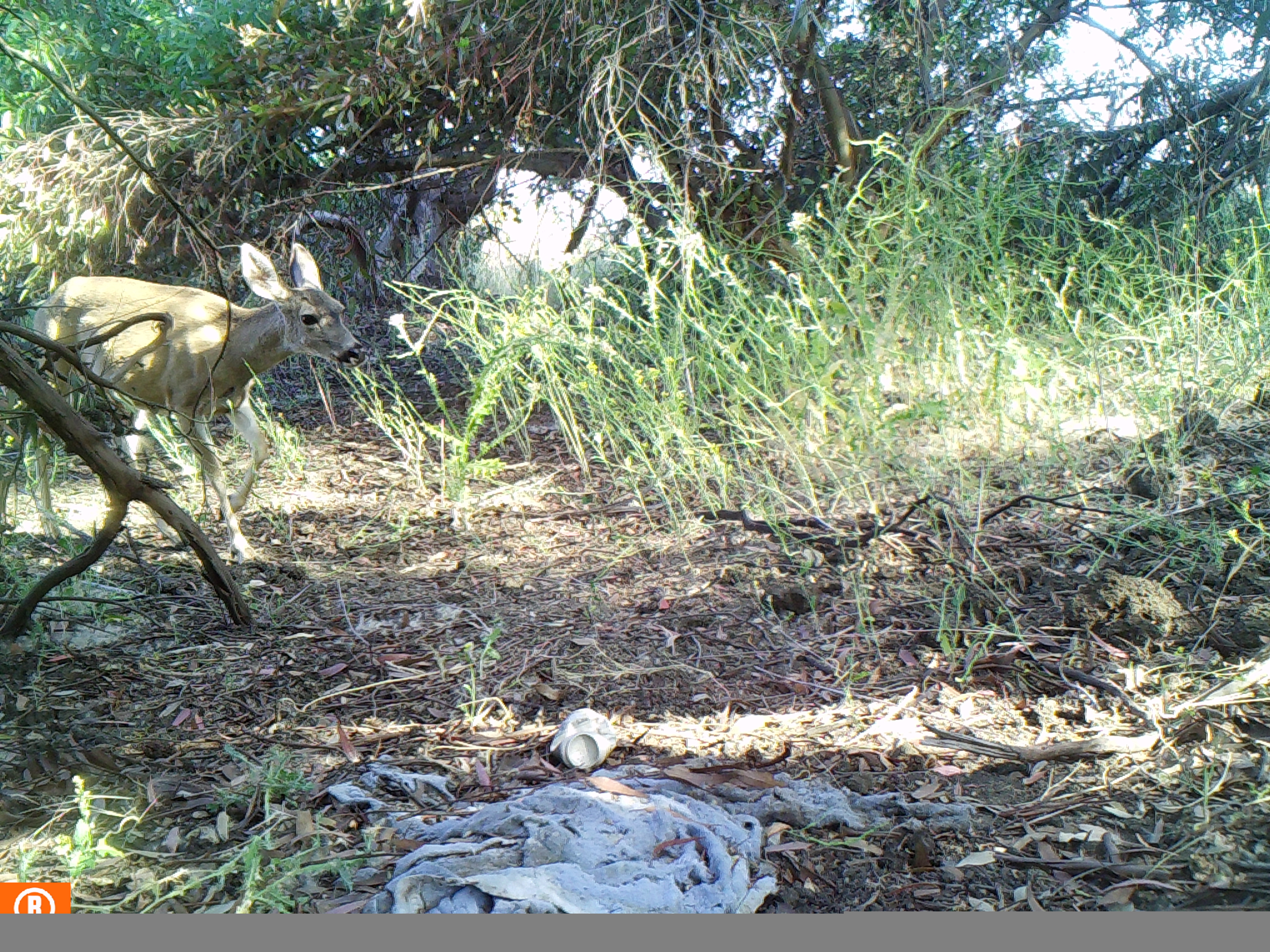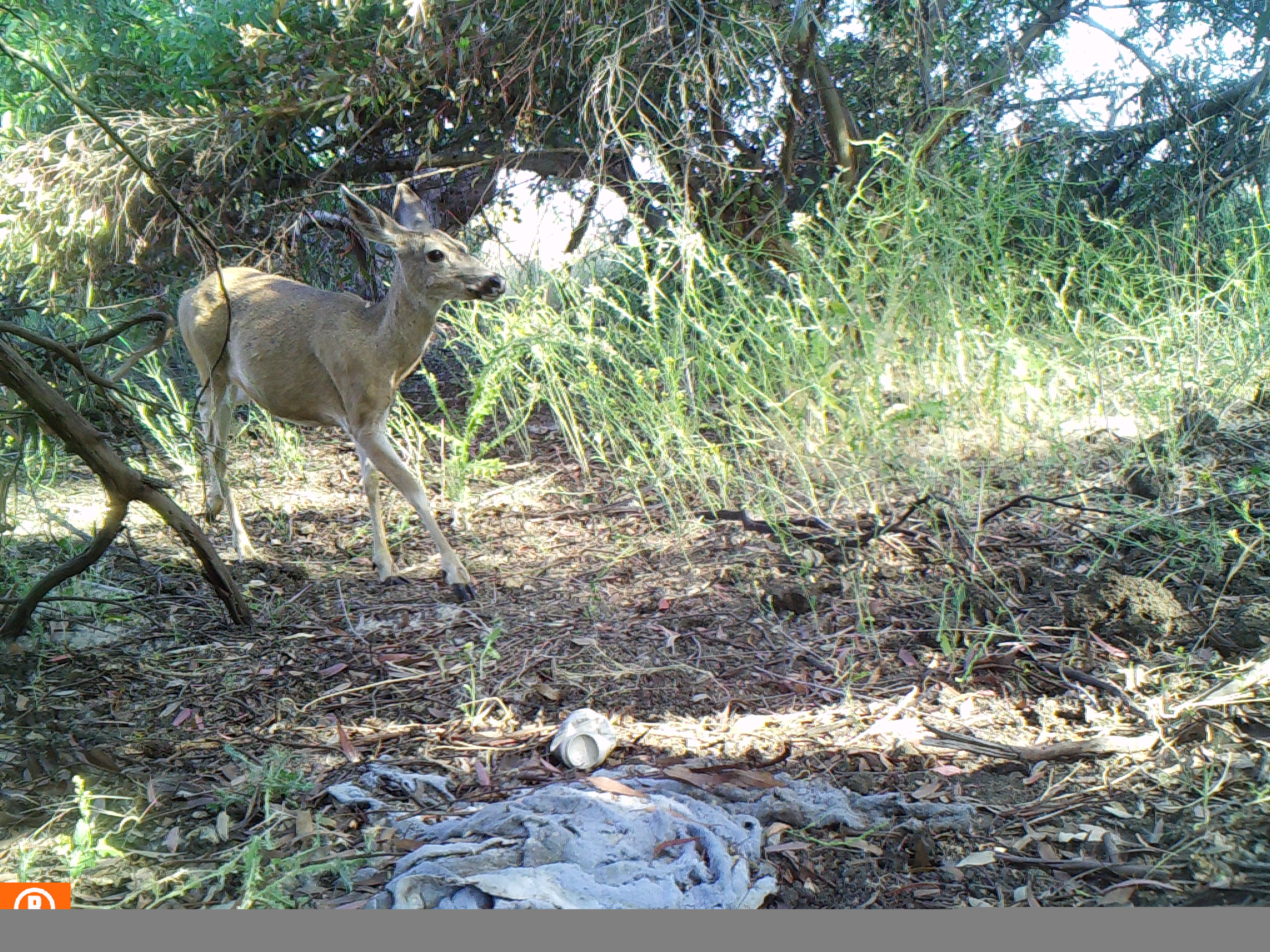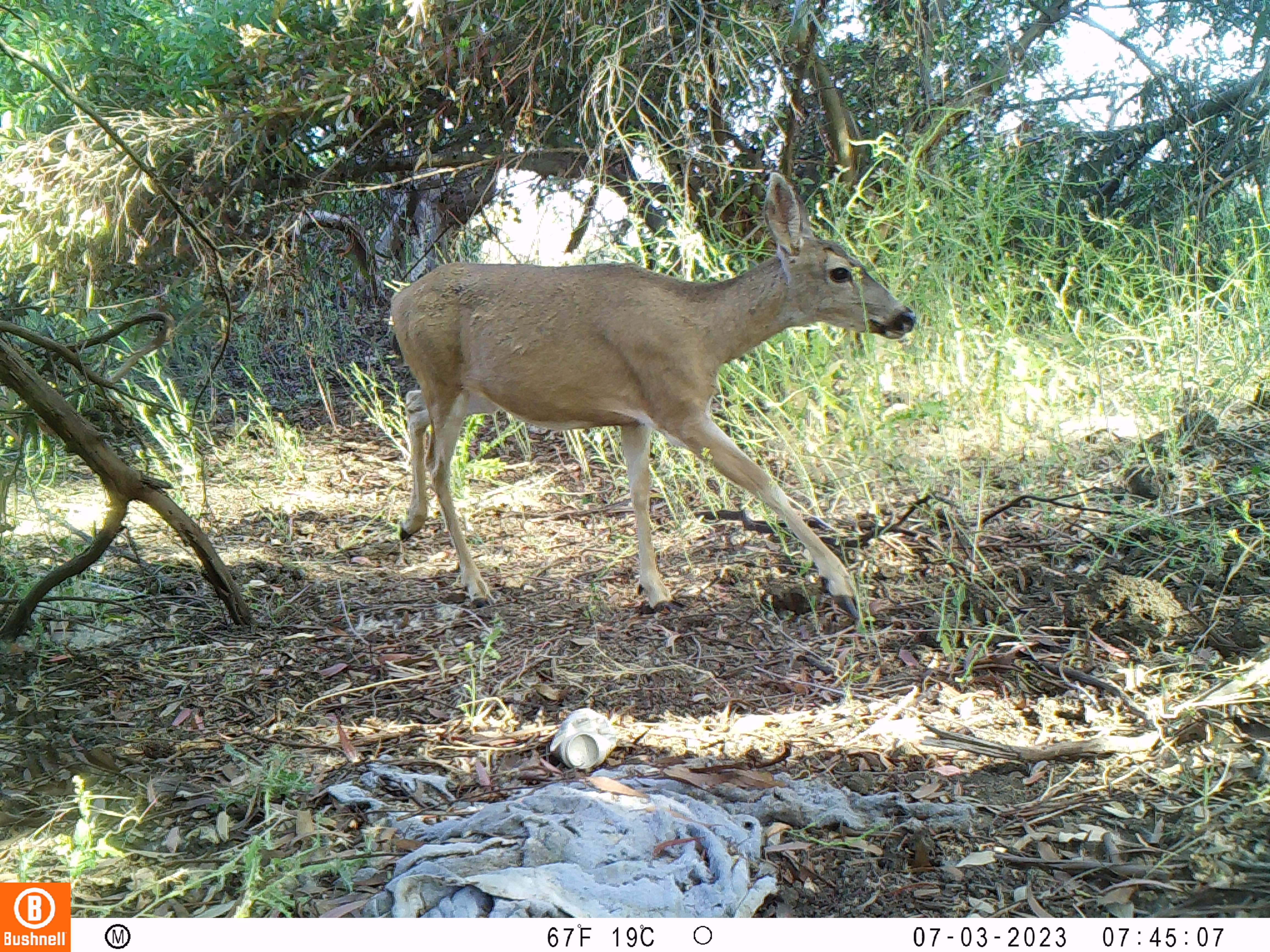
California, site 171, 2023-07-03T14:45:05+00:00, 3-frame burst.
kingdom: Animalia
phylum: Chordata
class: Mammalia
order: Artiodactyla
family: Cervidae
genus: Odocoileus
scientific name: Odocoileus hemionus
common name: mule deer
Mule deer (Odocoileus hemionus).